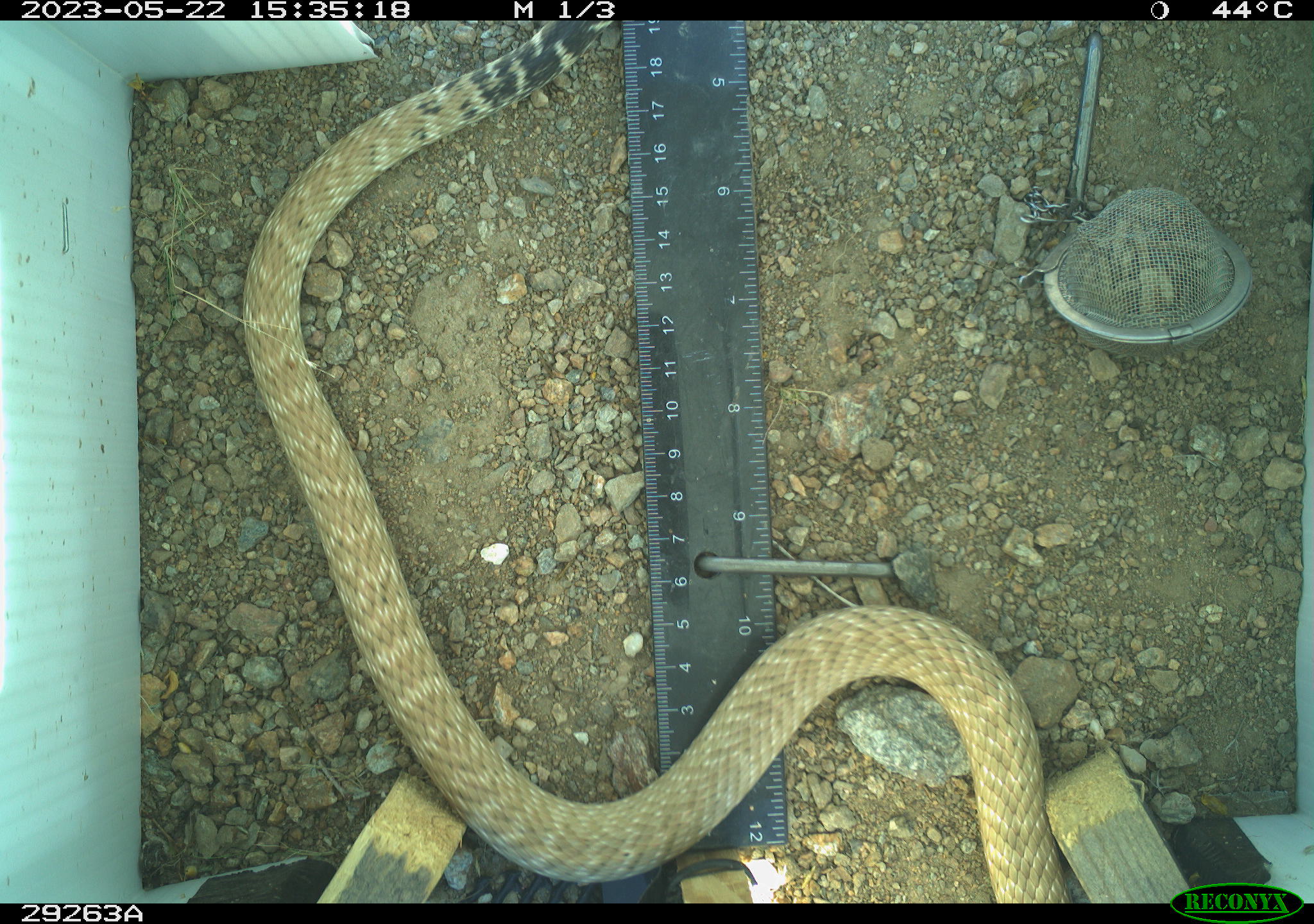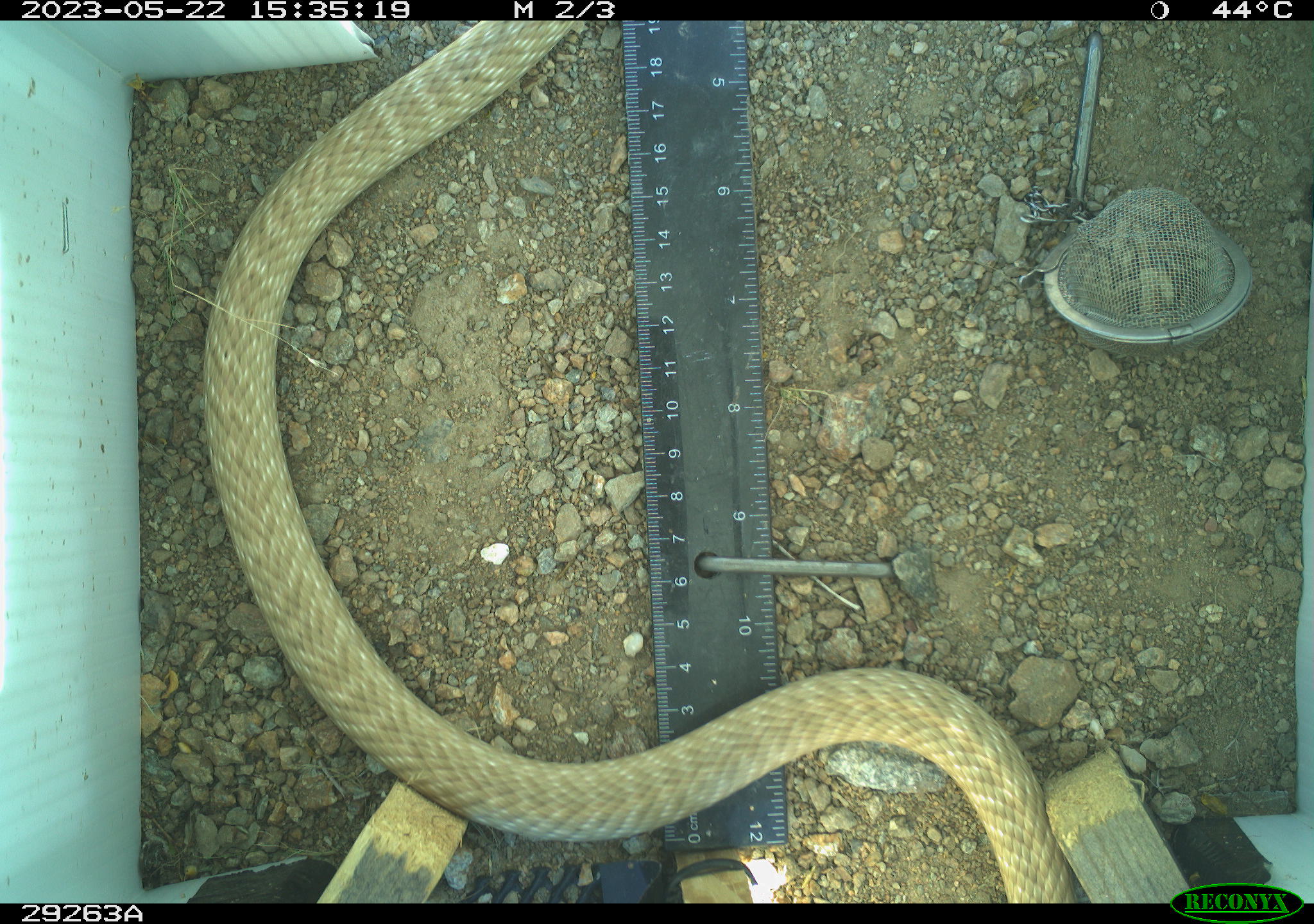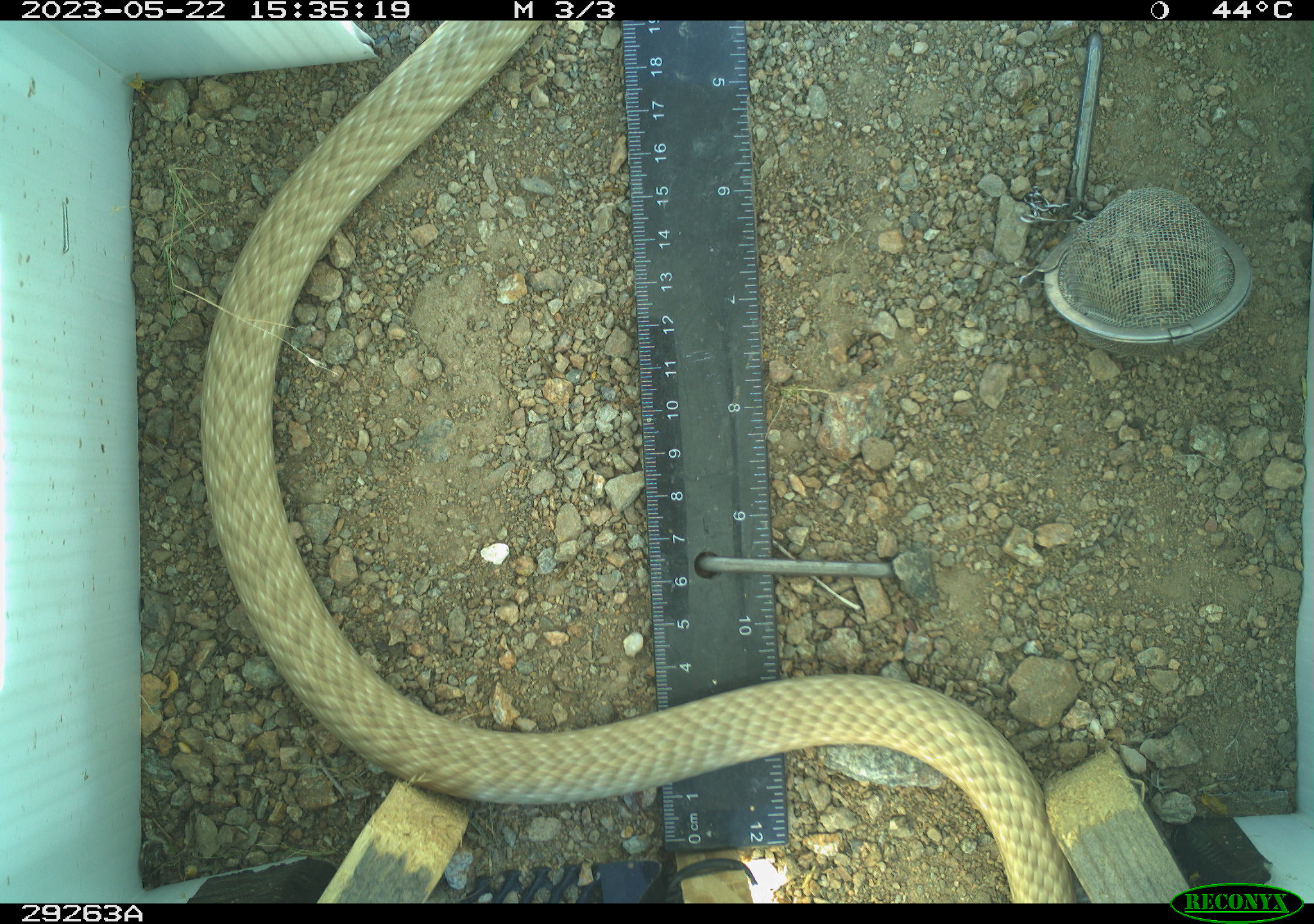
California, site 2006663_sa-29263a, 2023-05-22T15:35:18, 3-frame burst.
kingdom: Animalia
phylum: Chordata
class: Reptilia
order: Squamata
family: Colubridae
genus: Masticophis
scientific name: Masticophis flagellum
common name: coachwhip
Coachwhip (Masticophis flagellum).